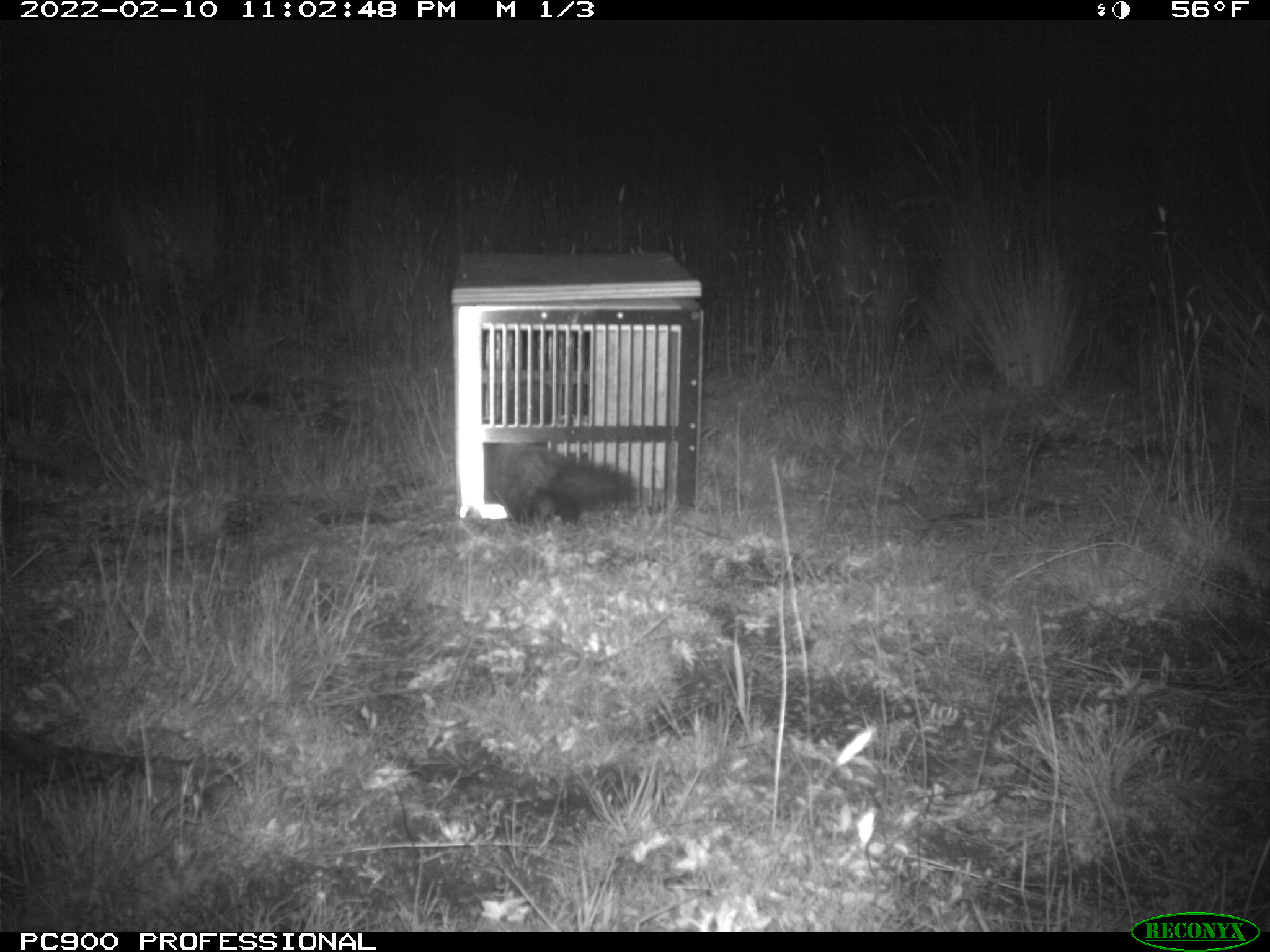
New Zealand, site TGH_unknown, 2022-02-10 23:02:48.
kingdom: Animalia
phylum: Chordata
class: Mammalia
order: Carnivora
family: Mustelidae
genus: Mustela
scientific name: Mustela furo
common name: ferret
Ferret (Mustela furo).